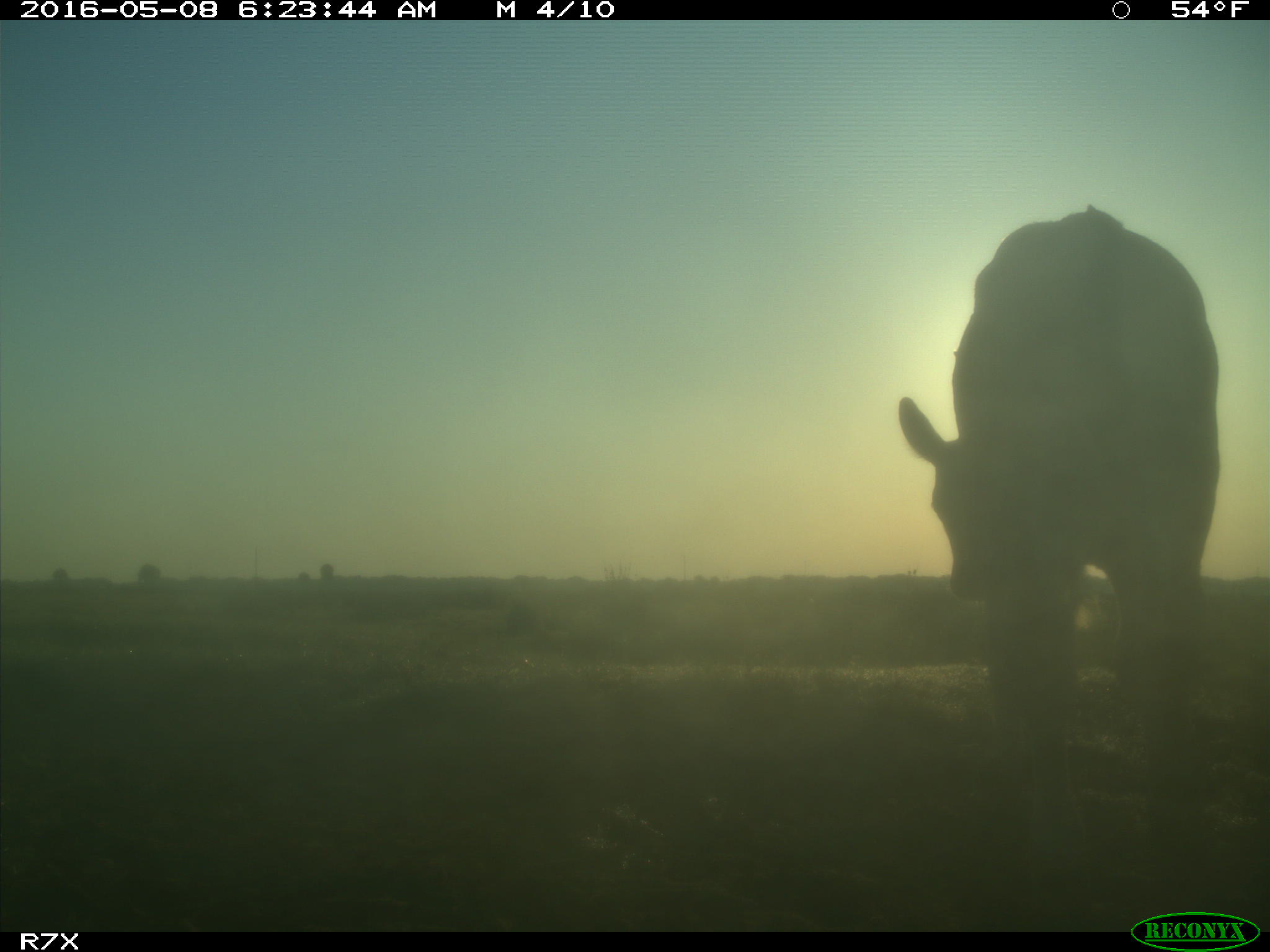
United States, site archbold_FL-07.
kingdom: Animalia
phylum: Chordata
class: Mammalia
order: Artiodactyla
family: Bovidae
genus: Bos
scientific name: Bos taurus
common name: domestic cow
Bos taurus (domestic cow).